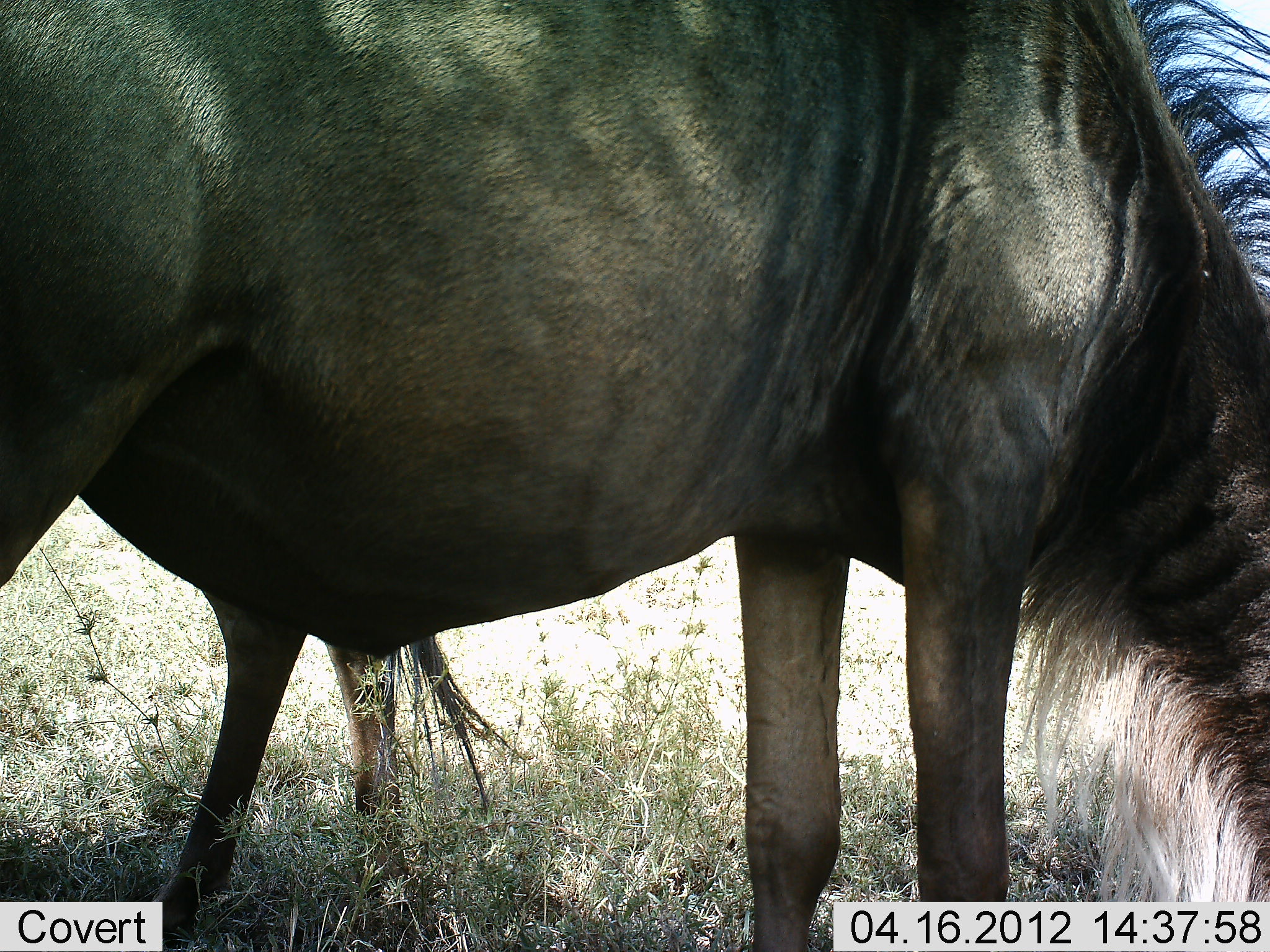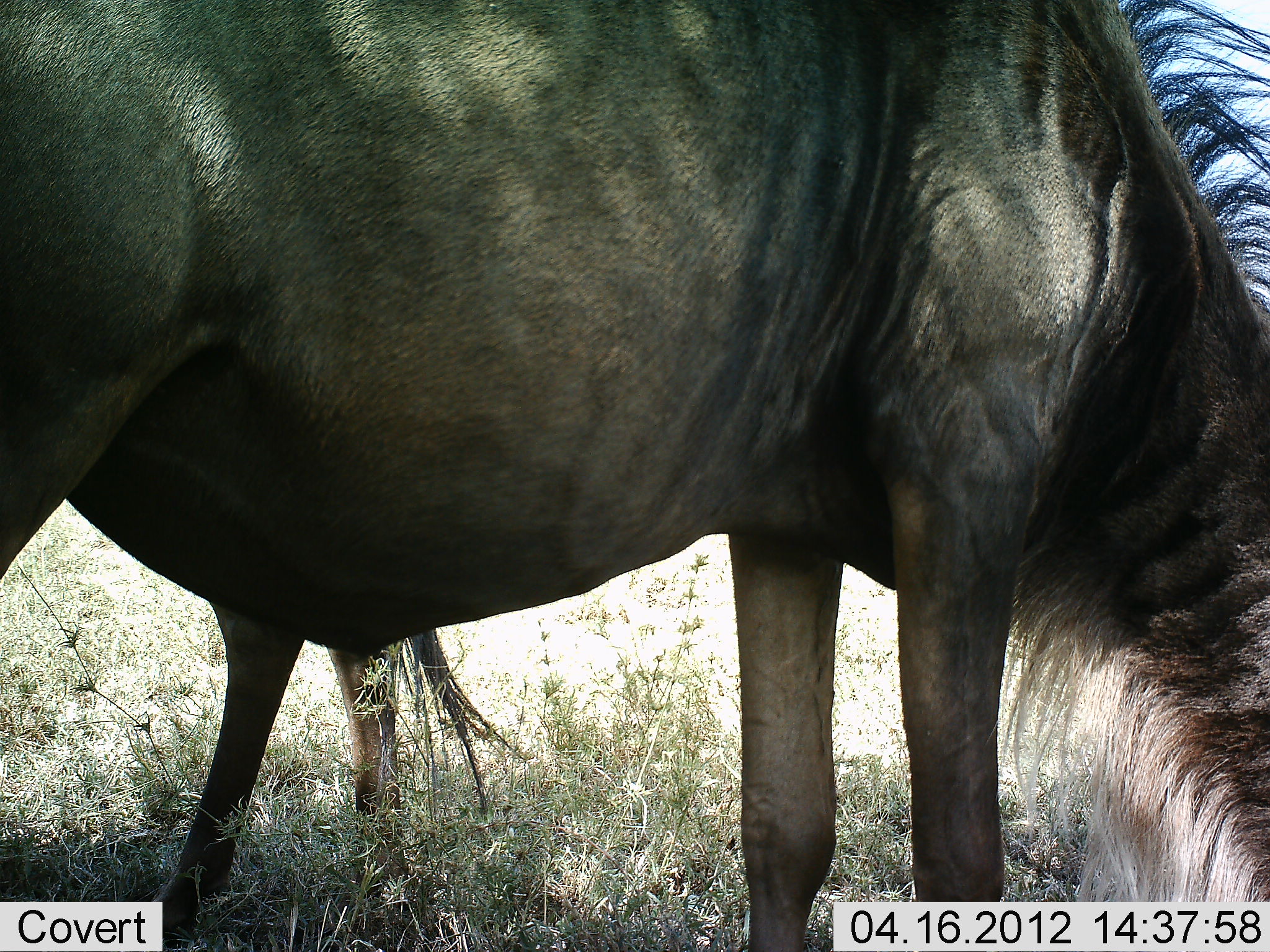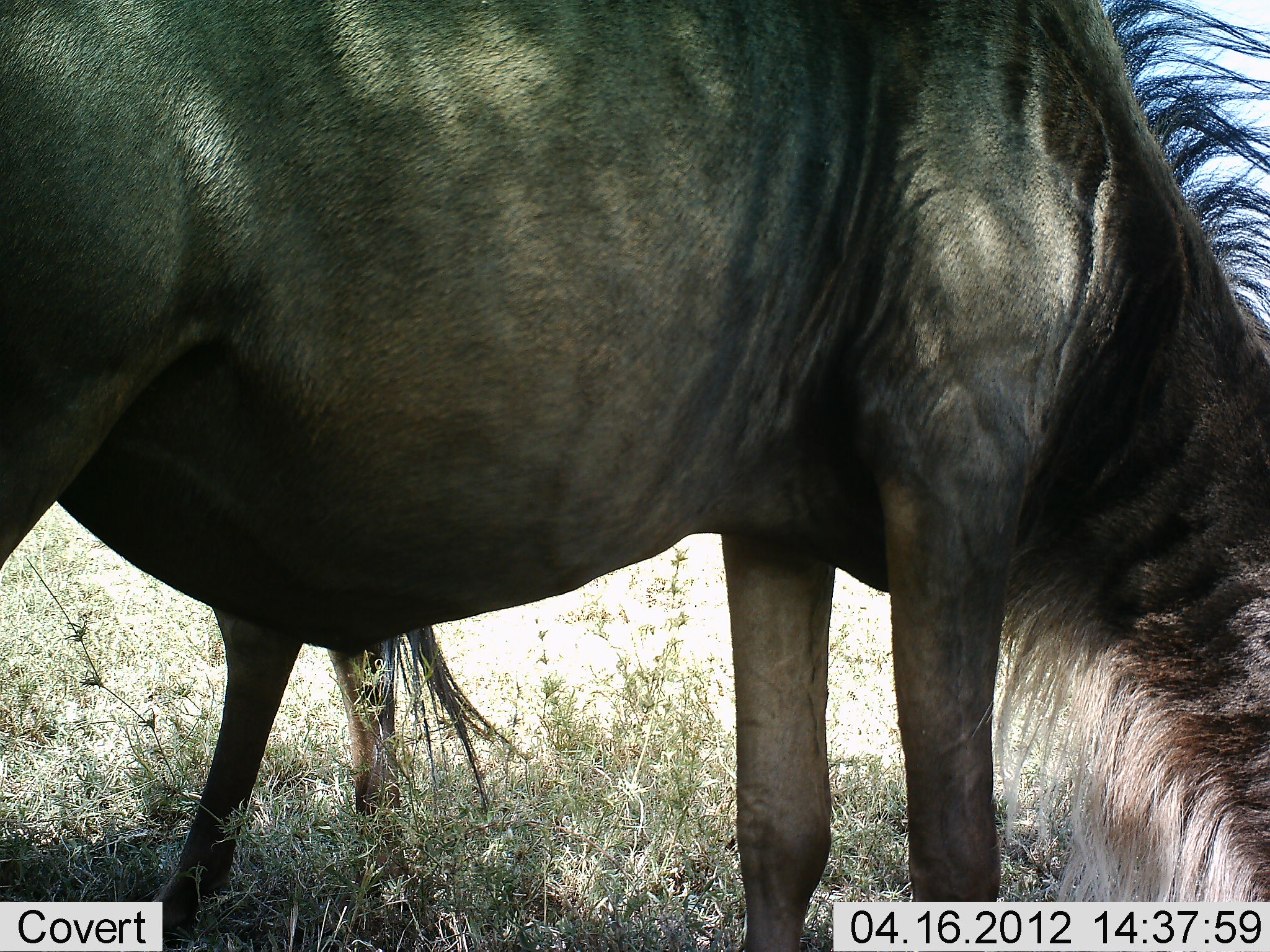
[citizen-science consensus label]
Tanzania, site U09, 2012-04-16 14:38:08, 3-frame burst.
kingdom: Animalia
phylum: Chordata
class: Mammalia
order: Artiodactyla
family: Bovidae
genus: Connochaetes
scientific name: Connochaetes taurinus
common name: blue wildebeest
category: wildebeest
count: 2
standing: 54%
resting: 0%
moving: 0%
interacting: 0%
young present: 0%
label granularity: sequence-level